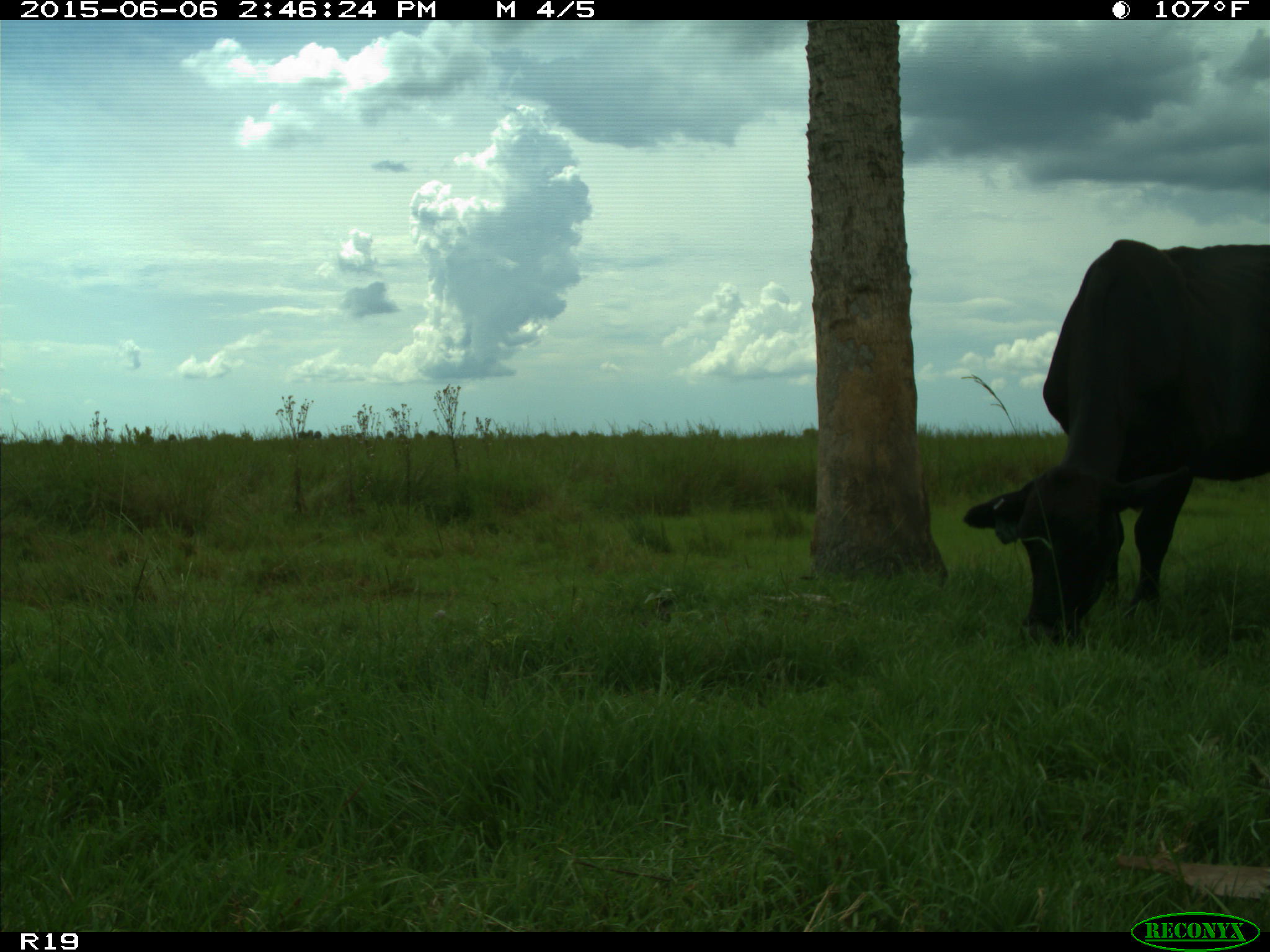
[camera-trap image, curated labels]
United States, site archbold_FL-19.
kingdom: Animalia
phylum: Chordata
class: Mammalia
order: Artiodactyla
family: Bovidae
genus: Bos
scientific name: Bos taurus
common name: domestic cow